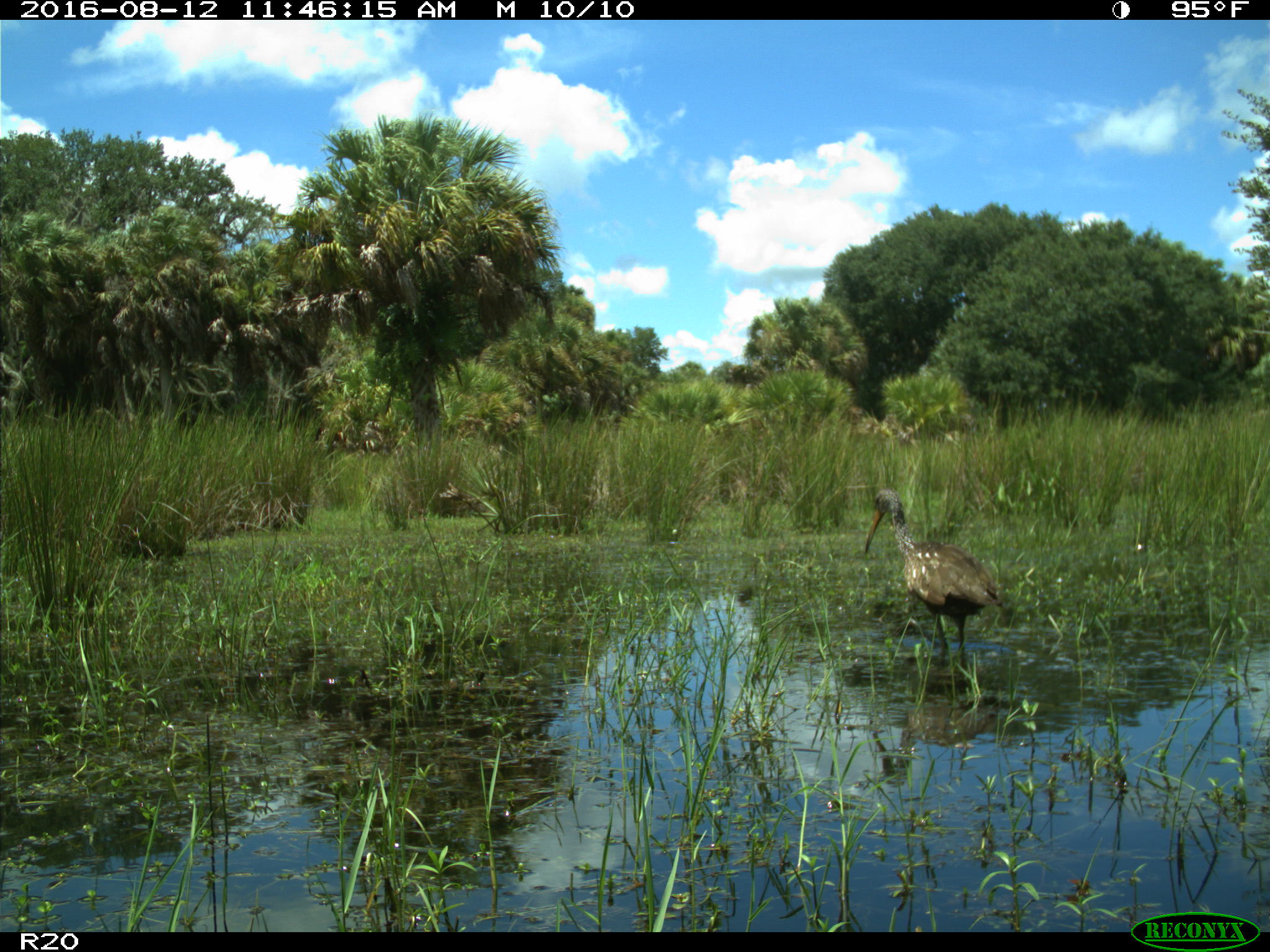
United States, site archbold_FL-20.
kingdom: Animalia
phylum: Chordata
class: Aves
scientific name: Aves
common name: birds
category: unidentified bird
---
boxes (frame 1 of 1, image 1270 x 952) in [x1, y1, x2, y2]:
animal: [860, 487, 1006, 669]